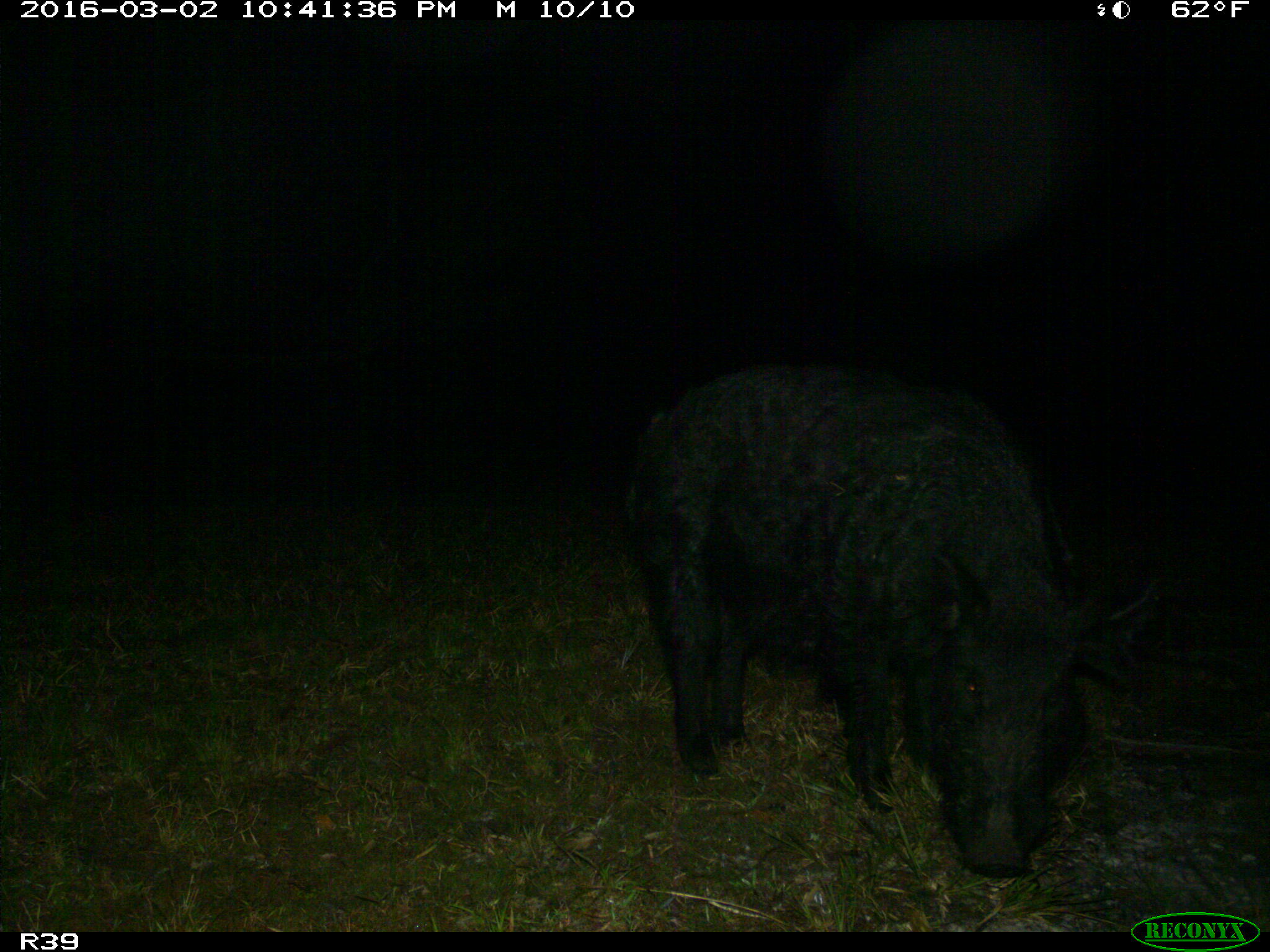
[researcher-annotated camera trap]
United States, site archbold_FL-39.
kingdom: Animalia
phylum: Chordata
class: Mammalia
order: Artiodactyla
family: Suidae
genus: Sus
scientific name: Sus scrofa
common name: wild boar